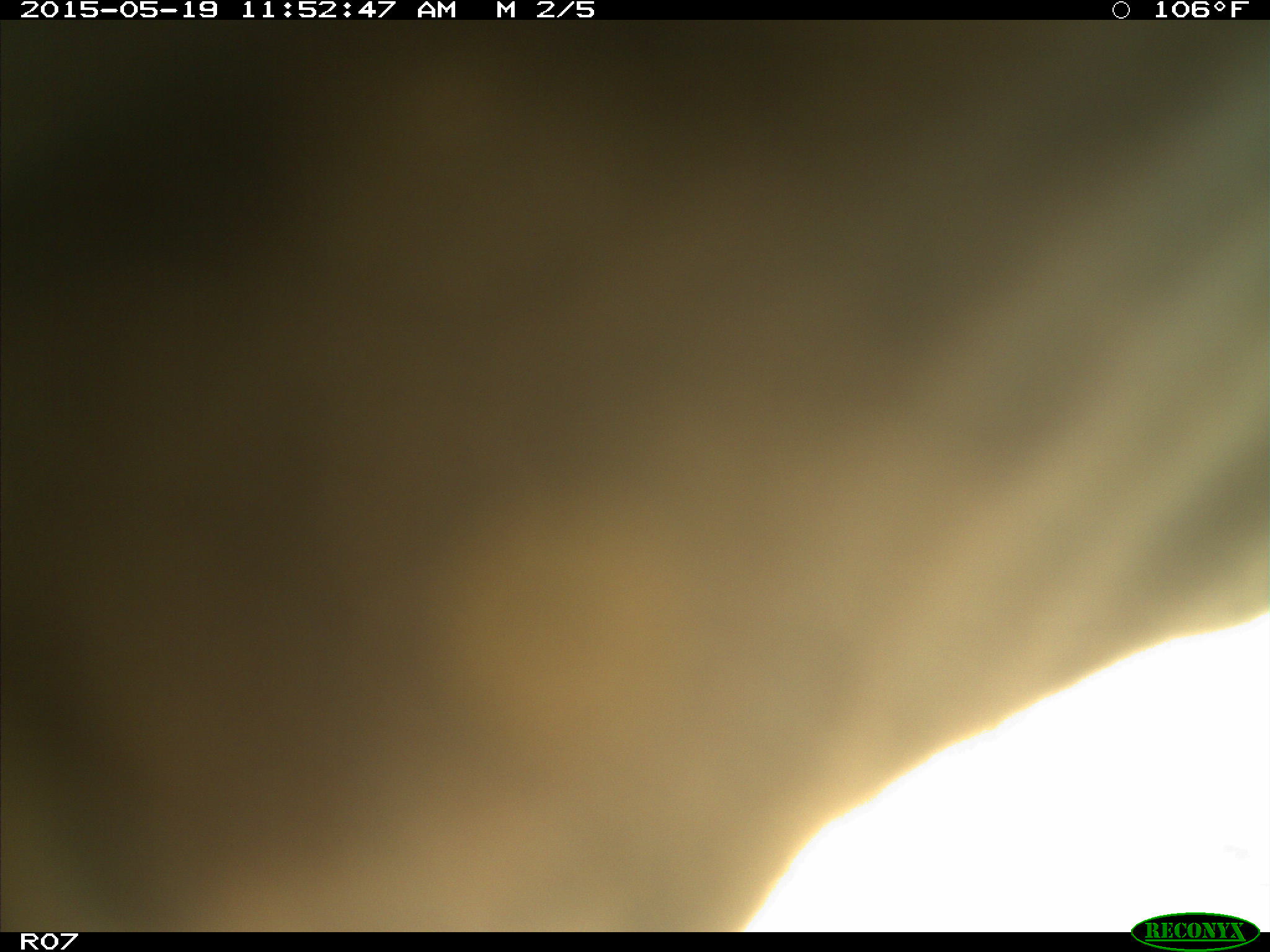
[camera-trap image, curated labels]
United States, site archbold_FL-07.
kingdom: Animalia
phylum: Chordata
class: Mammalia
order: Artiodactyla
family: Bovidae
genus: Bos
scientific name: Bos taurus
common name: domestic cow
Bos taurus (domestic cow).